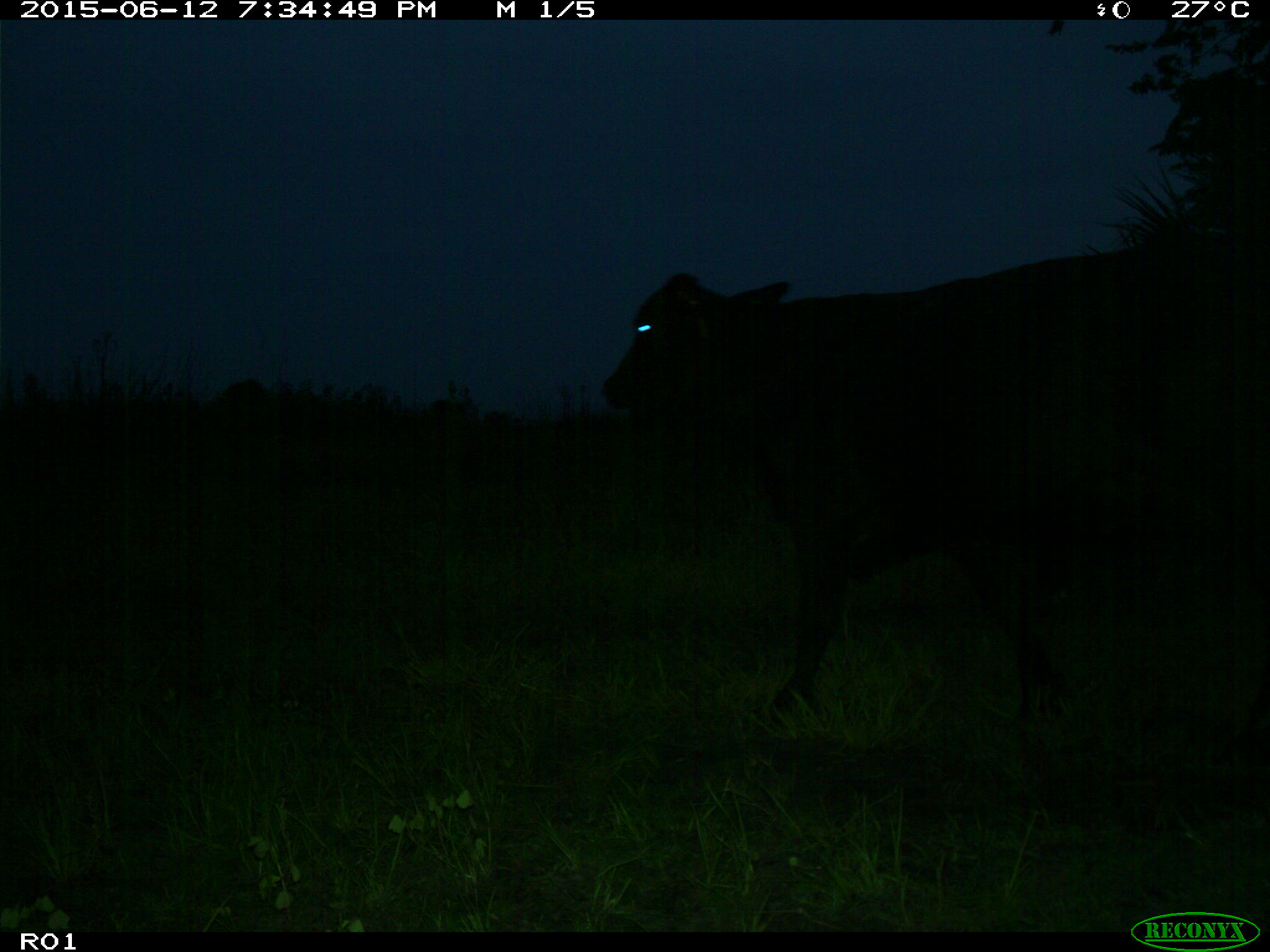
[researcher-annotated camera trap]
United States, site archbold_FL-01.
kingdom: Animalia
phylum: Chordata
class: Mammalia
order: Artiodactyla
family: Bovidae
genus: Bos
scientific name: Bos taurus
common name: domestic cow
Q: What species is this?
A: Bos taurus (domestic cow).